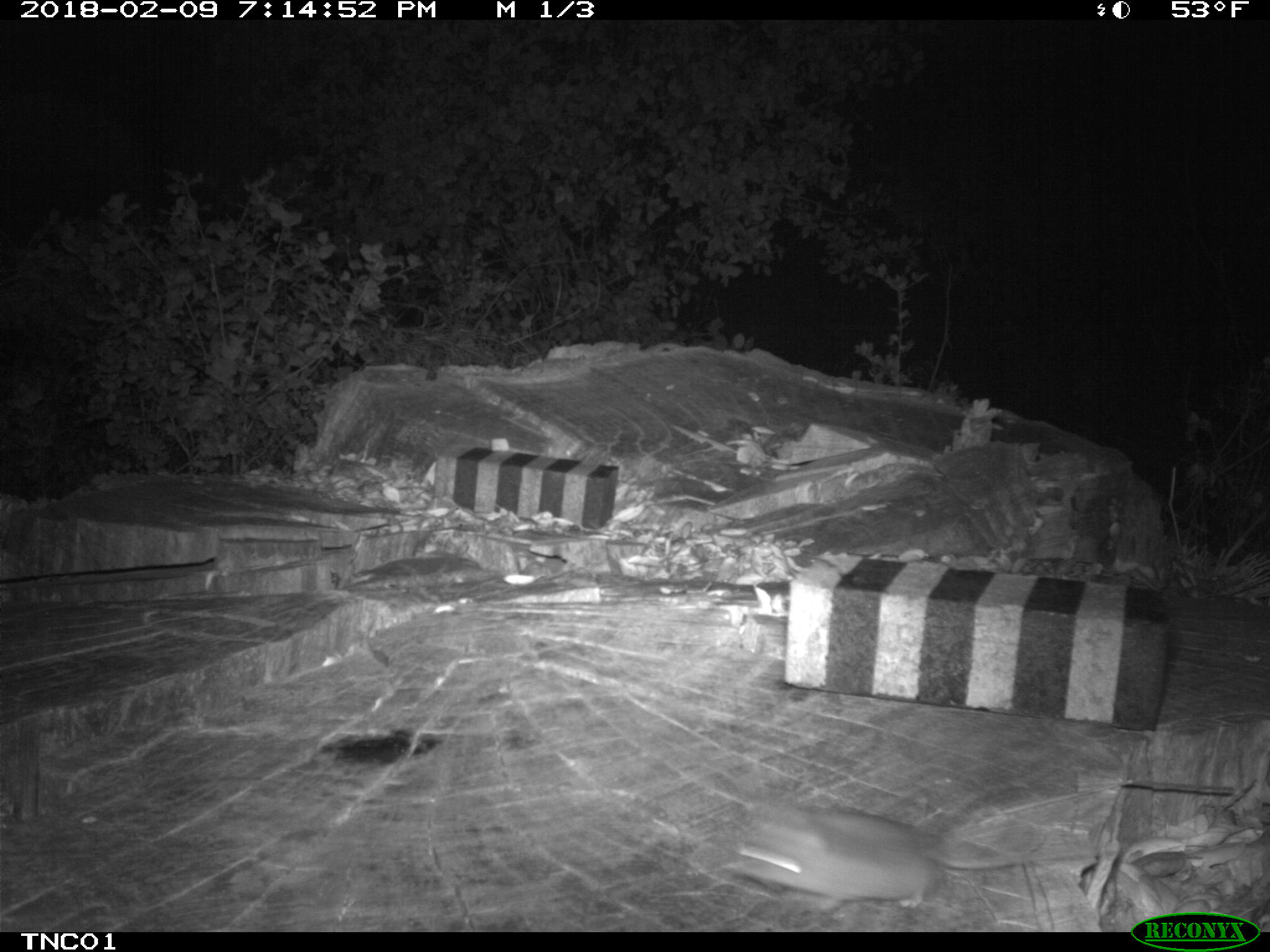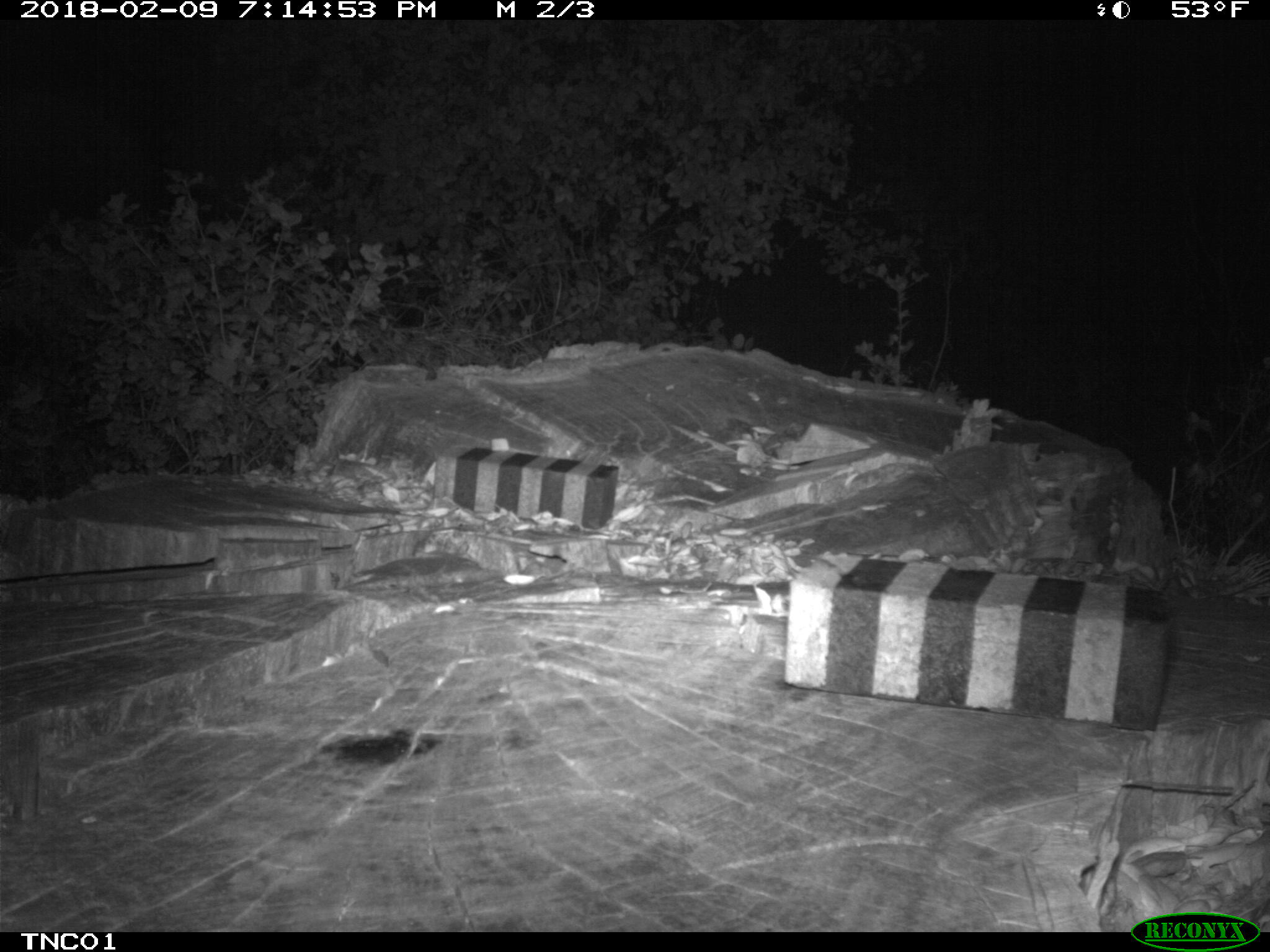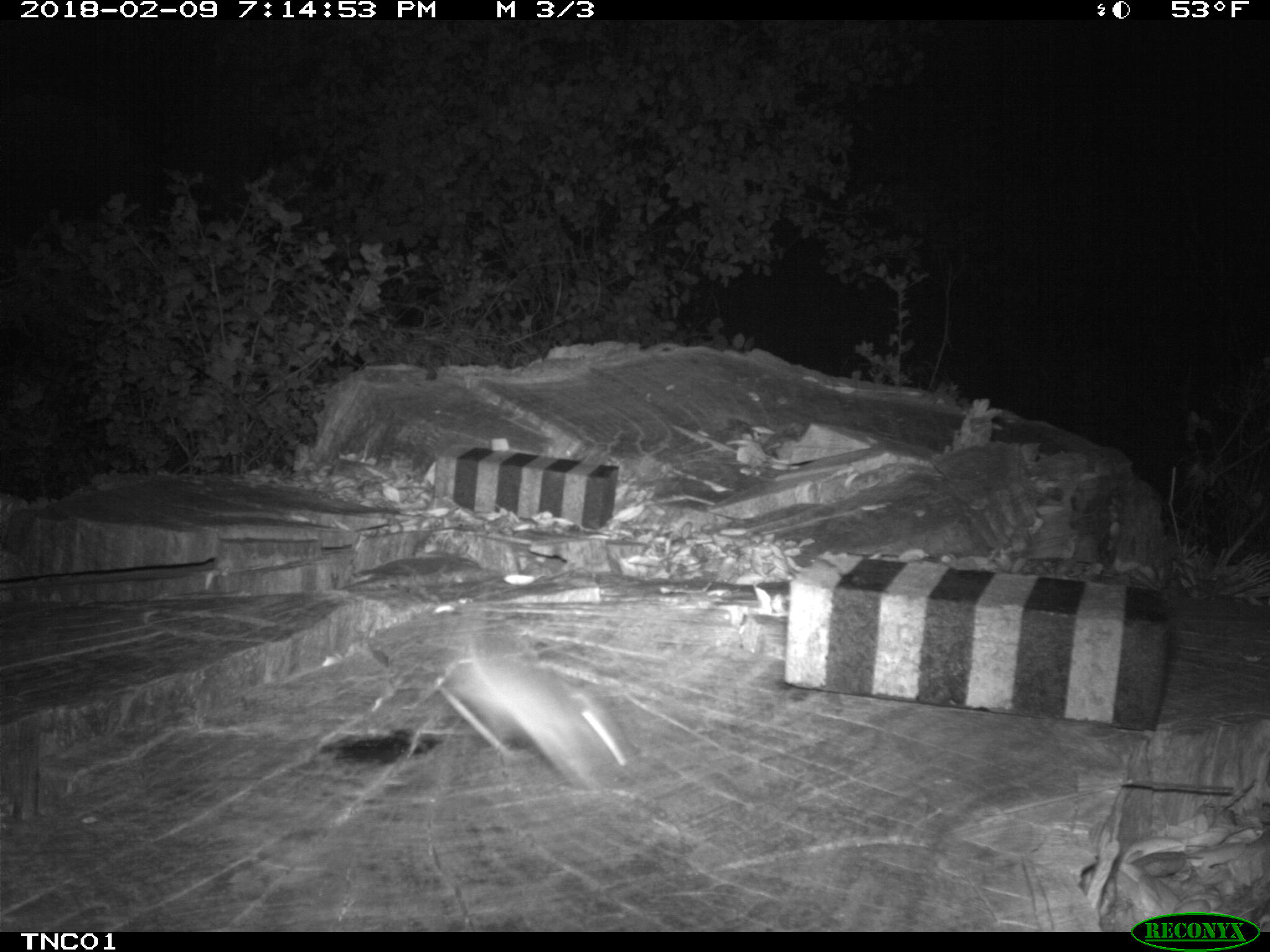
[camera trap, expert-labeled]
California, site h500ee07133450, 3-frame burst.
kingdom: Animalia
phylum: Chordata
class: Mammalia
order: Rodentia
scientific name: Rodentia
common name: rodent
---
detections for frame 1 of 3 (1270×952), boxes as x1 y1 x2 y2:
rodent: 726 808 1119 906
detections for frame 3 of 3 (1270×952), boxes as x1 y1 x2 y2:
rodent: 439 623 639 795